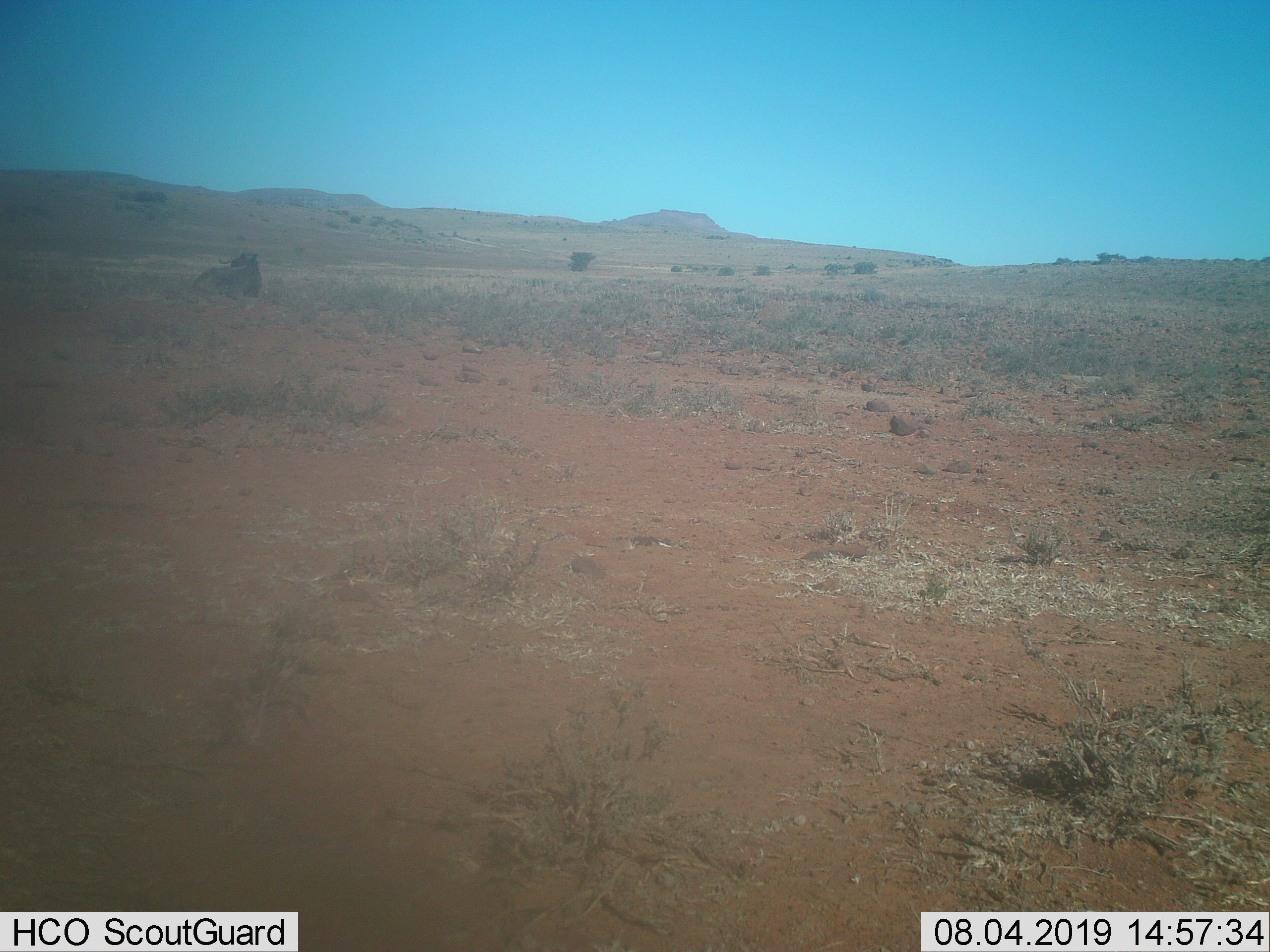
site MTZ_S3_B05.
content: unidentified animal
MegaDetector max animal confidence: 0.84